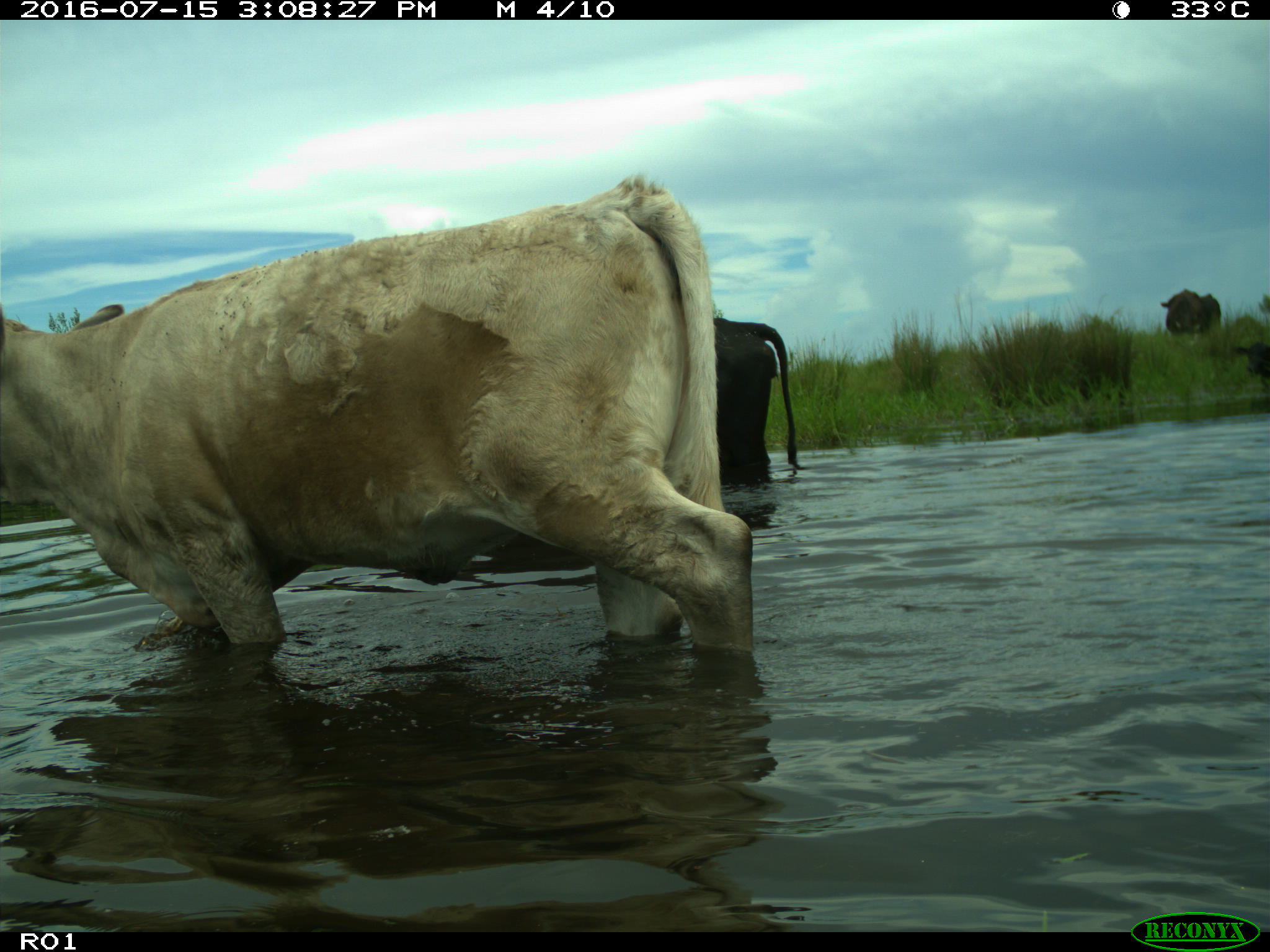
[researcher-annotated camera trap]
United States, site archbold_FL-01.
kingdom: Animalia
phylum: Chordata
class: Mammalia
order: Artiodactyla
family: Bovidae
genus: Bos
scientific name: Bos taurus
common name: domestic cow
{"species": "Bos taurus (domestic cow)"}